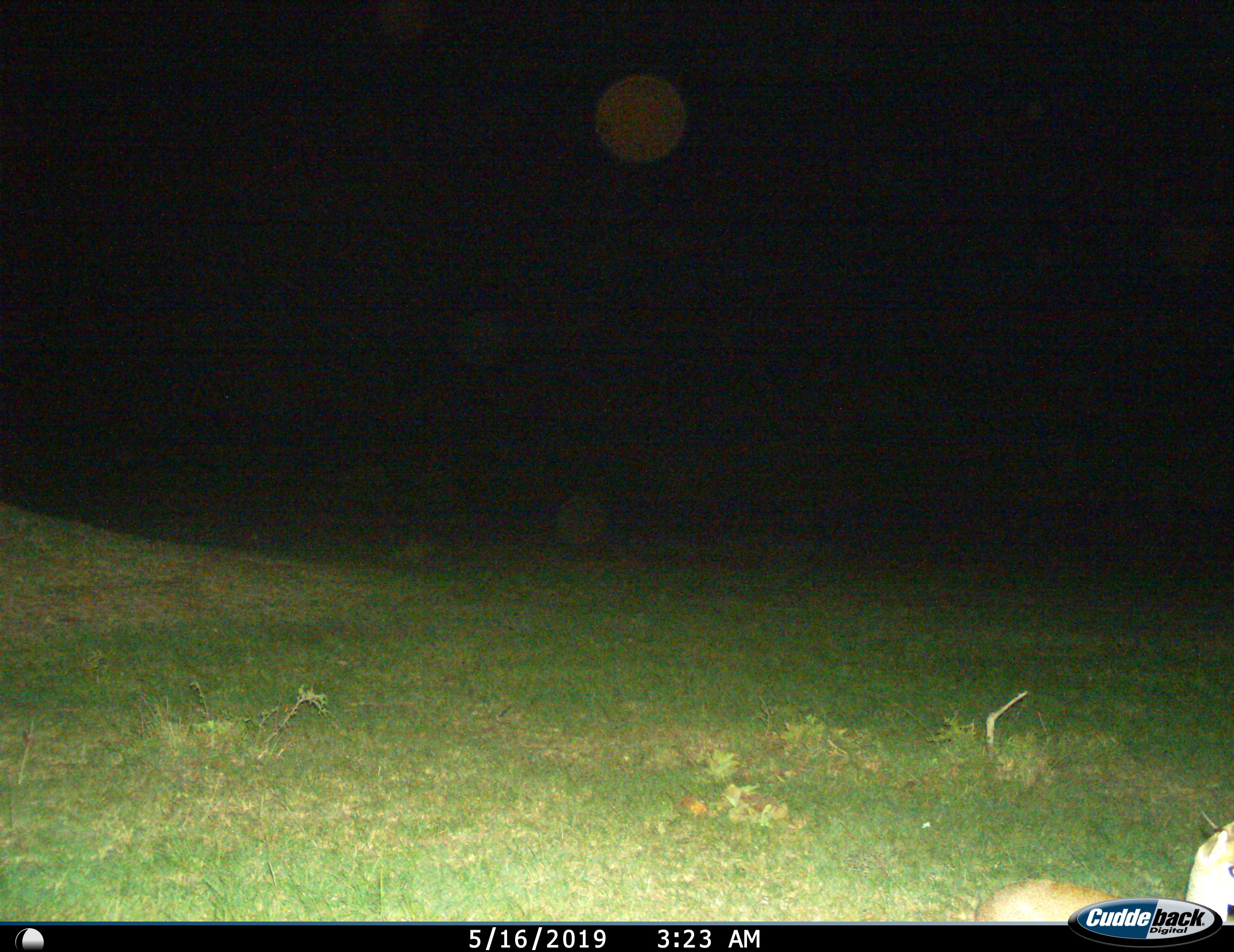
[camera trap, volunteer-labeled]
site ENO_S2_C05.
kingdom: Animalia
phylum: Chordata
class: Mammalia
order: Artiodactyla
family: Bovidae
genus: Oreotragus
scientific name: Oreotragus oreotragus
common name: klipspringer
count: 1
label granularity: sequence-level